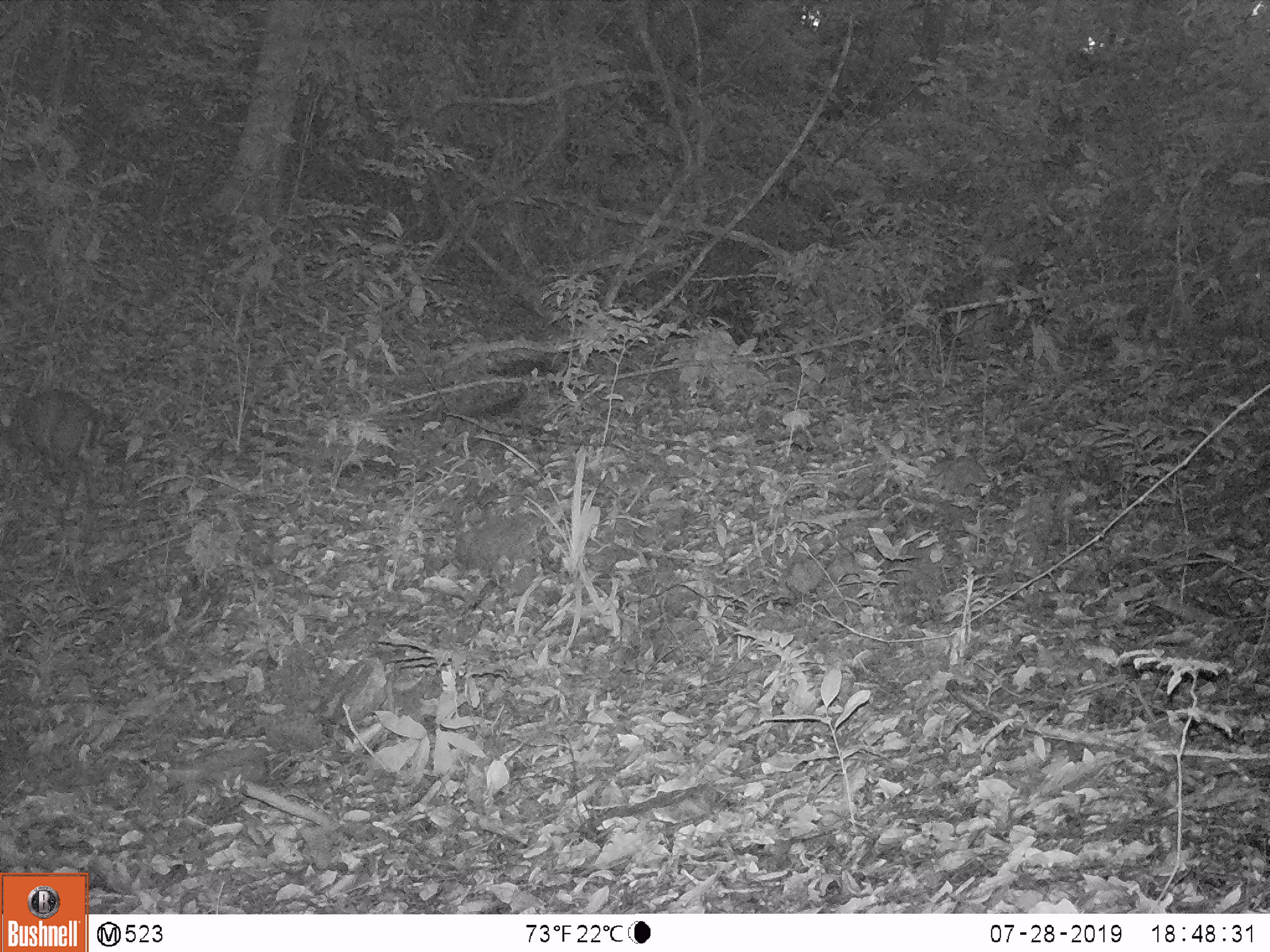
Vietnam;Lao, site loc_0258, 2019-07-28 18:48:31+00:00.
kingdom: Animalia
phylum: Chordata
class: Mammalia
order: Artiodactyla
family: Cervidae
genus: Muntiacus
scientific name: Muntiacus rooseveltorum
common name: roosevelt's muntjac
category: roosevelts muntjac group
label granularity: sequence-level